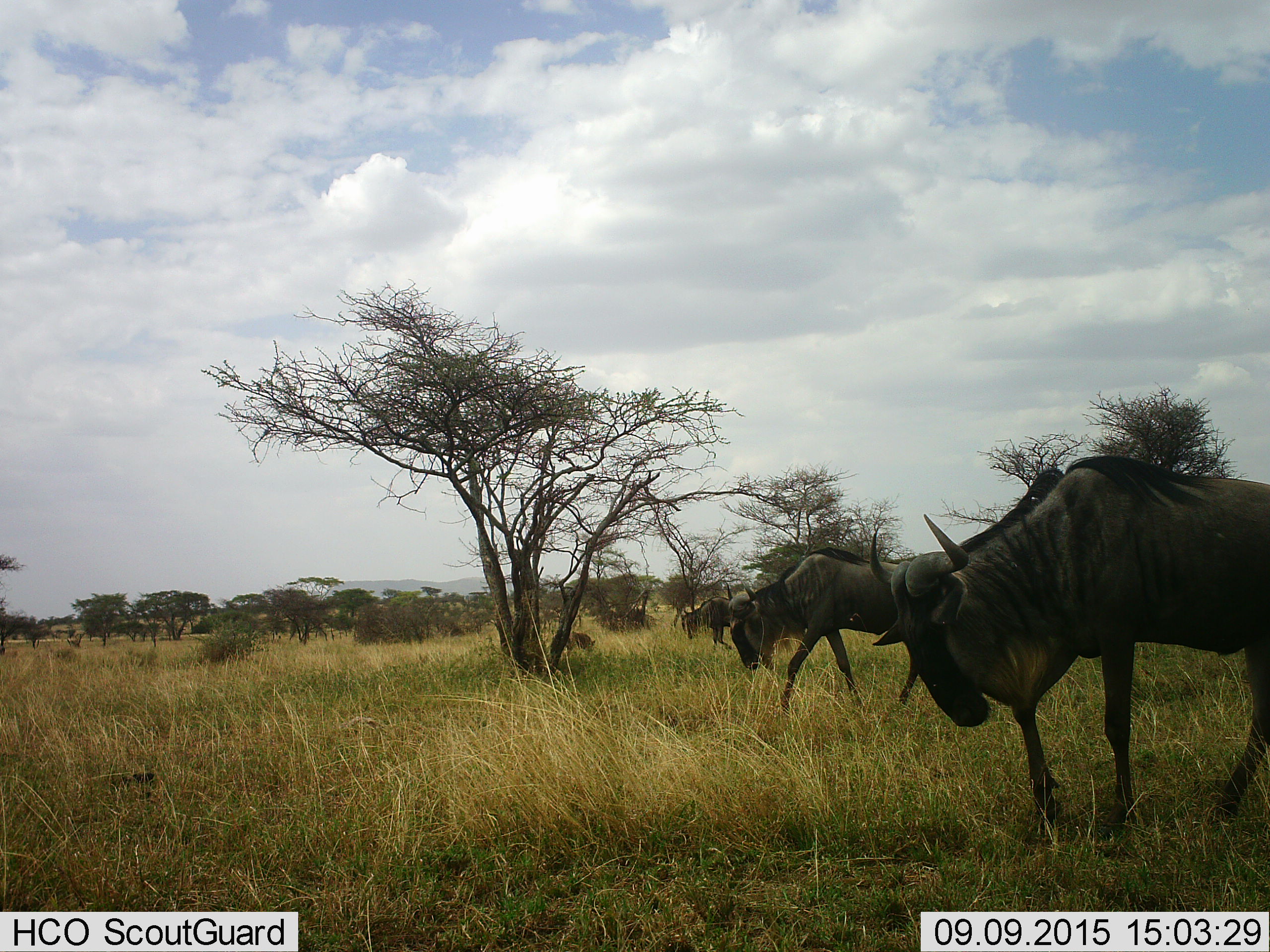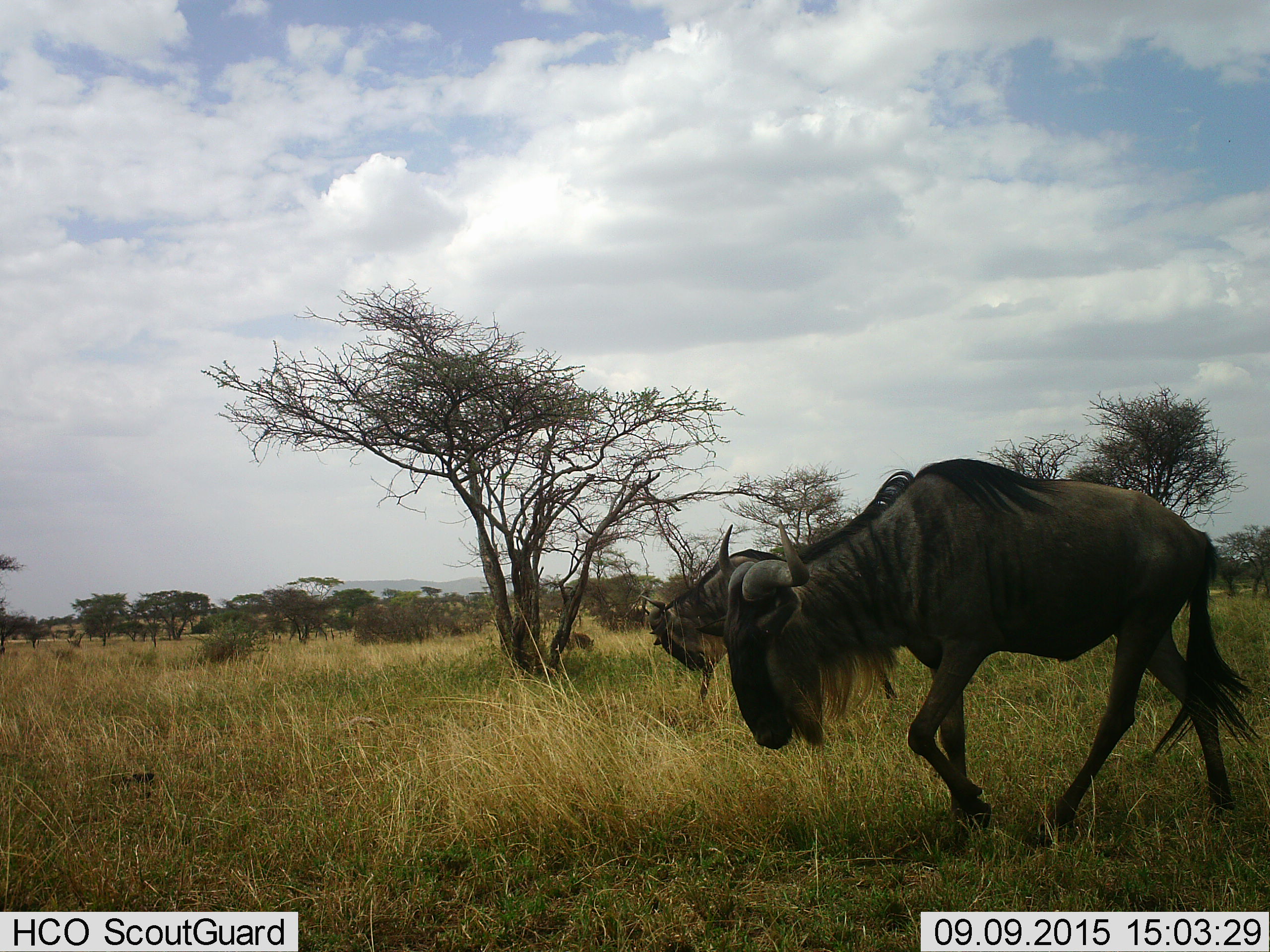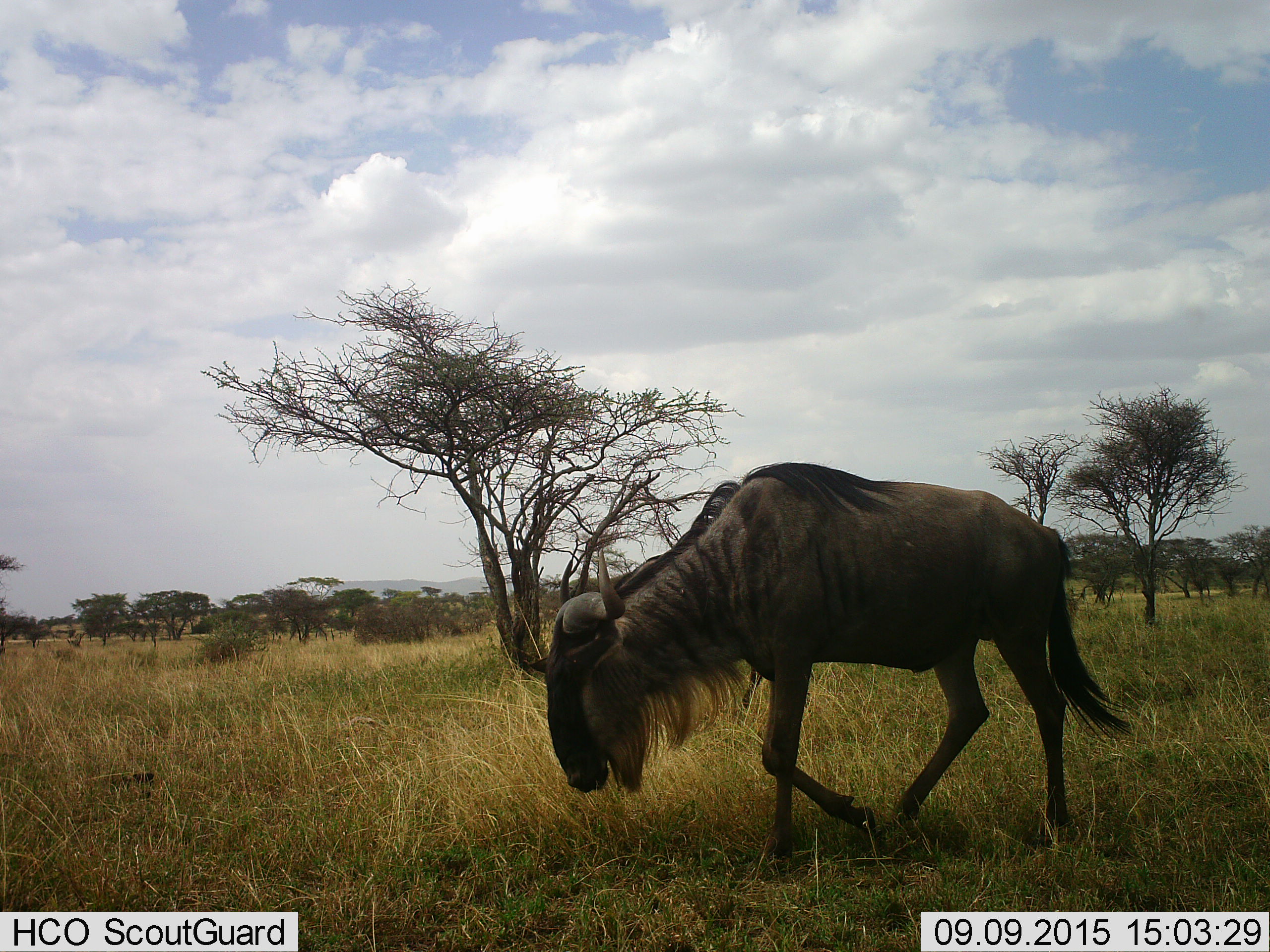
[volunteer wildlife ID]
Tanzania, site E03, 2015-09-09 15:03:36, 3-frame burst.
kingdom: Animalia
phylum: Chordata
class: Mammalia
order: Artiodactyla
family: Bovidae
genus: Connochaetes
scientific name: Connochaetes taurinus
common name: blue wildebeest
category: wildebeest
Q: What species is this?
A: Wildebeest (blue wildebeest) (Connochaetes taurinus).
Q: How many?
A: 3.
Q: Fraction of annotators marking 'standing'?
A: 6%.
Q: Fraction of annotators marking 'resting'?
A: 0%.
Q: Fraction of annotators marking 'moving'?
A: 94%.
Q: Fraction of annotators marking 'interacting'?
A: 0%.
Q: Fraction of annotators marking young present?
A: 6%.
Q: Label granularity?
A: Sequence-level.